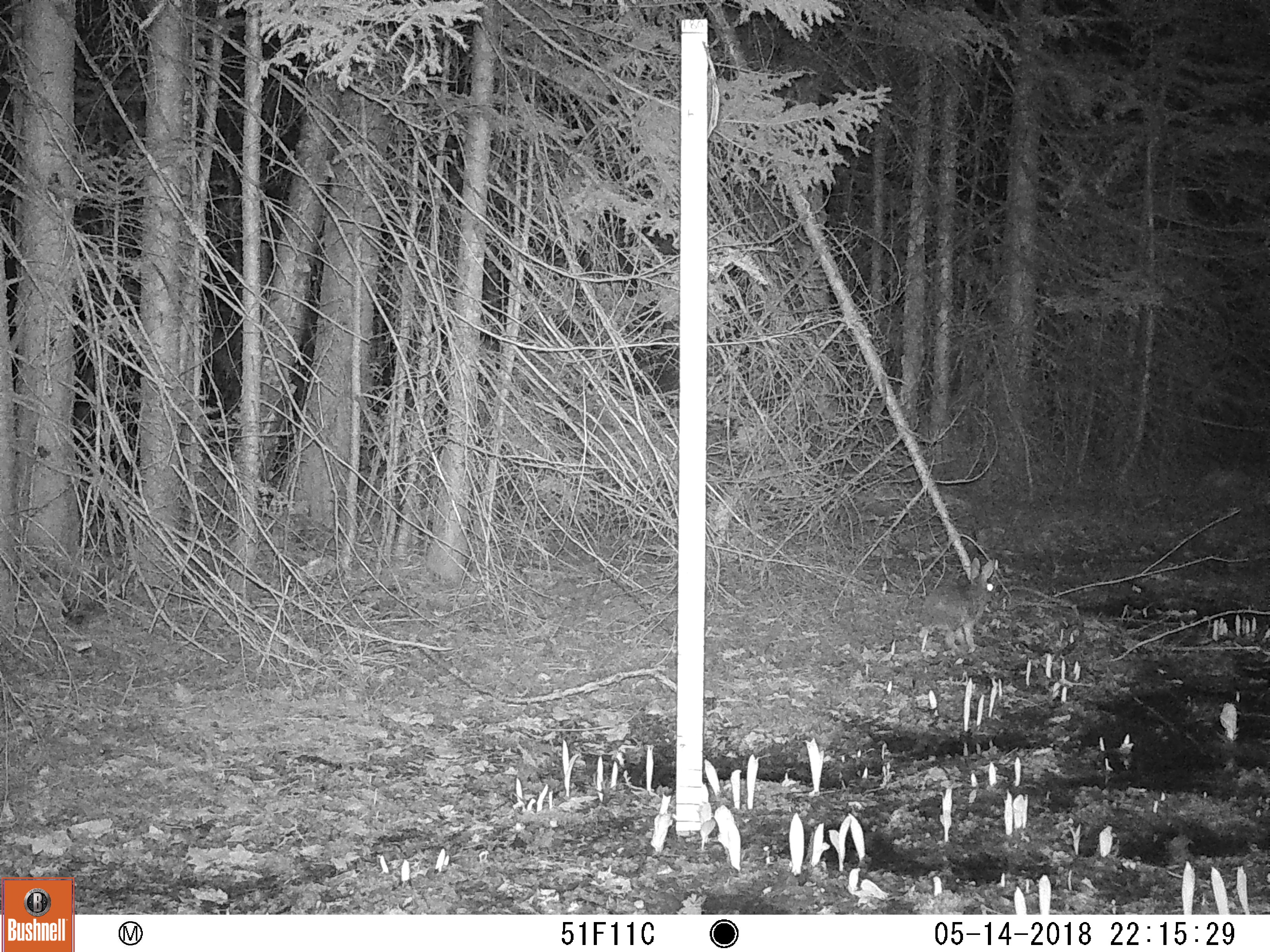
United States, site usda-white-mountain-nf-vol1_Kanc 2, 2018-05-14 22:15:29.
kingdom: Animalia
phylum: Chordata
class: Mammalia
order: Lagomorpha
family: Leporidae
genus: Lepus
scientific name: Lepus americanus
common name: snowshoe hare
Snowshoe hare (Lepus americanus).